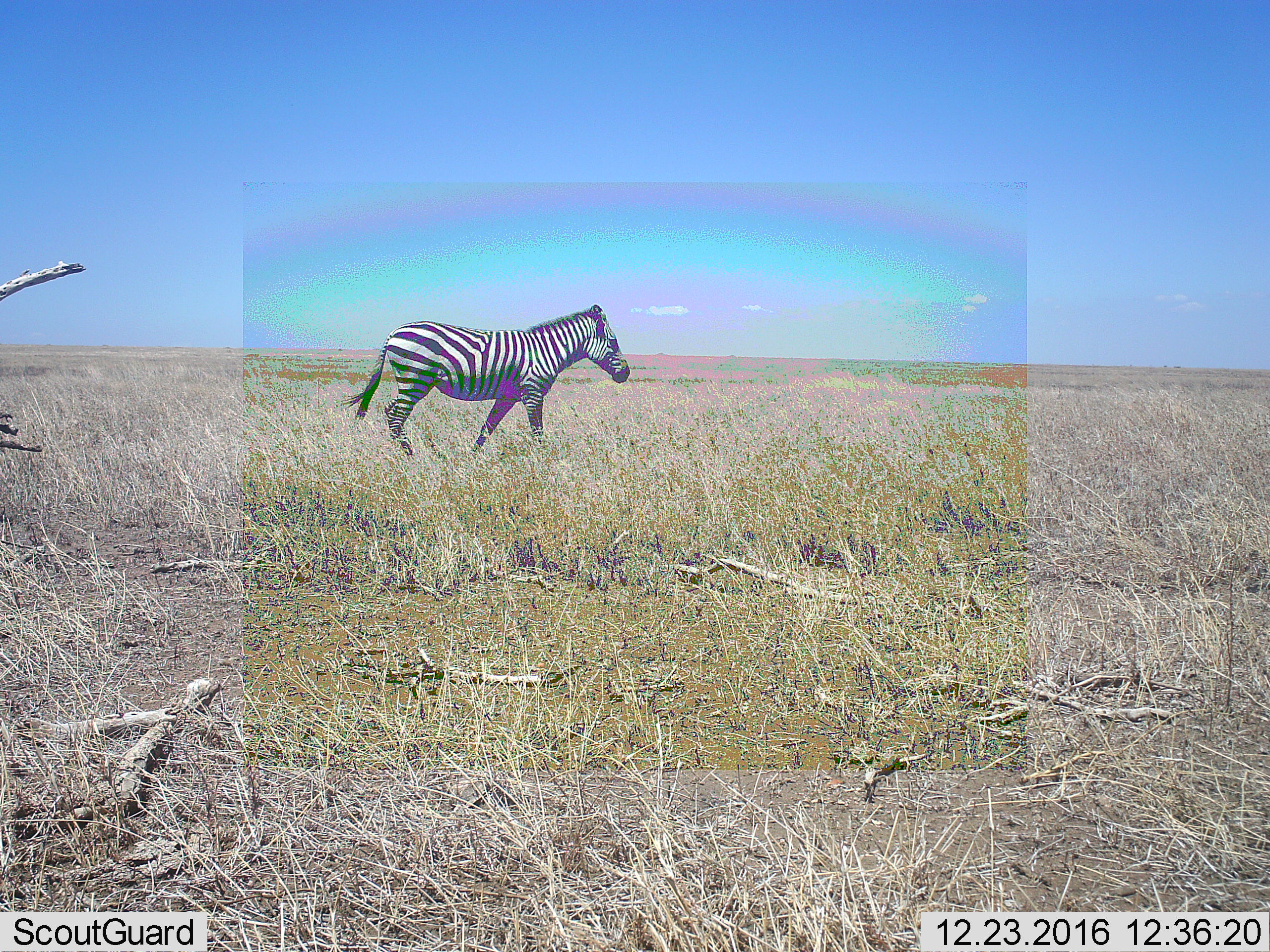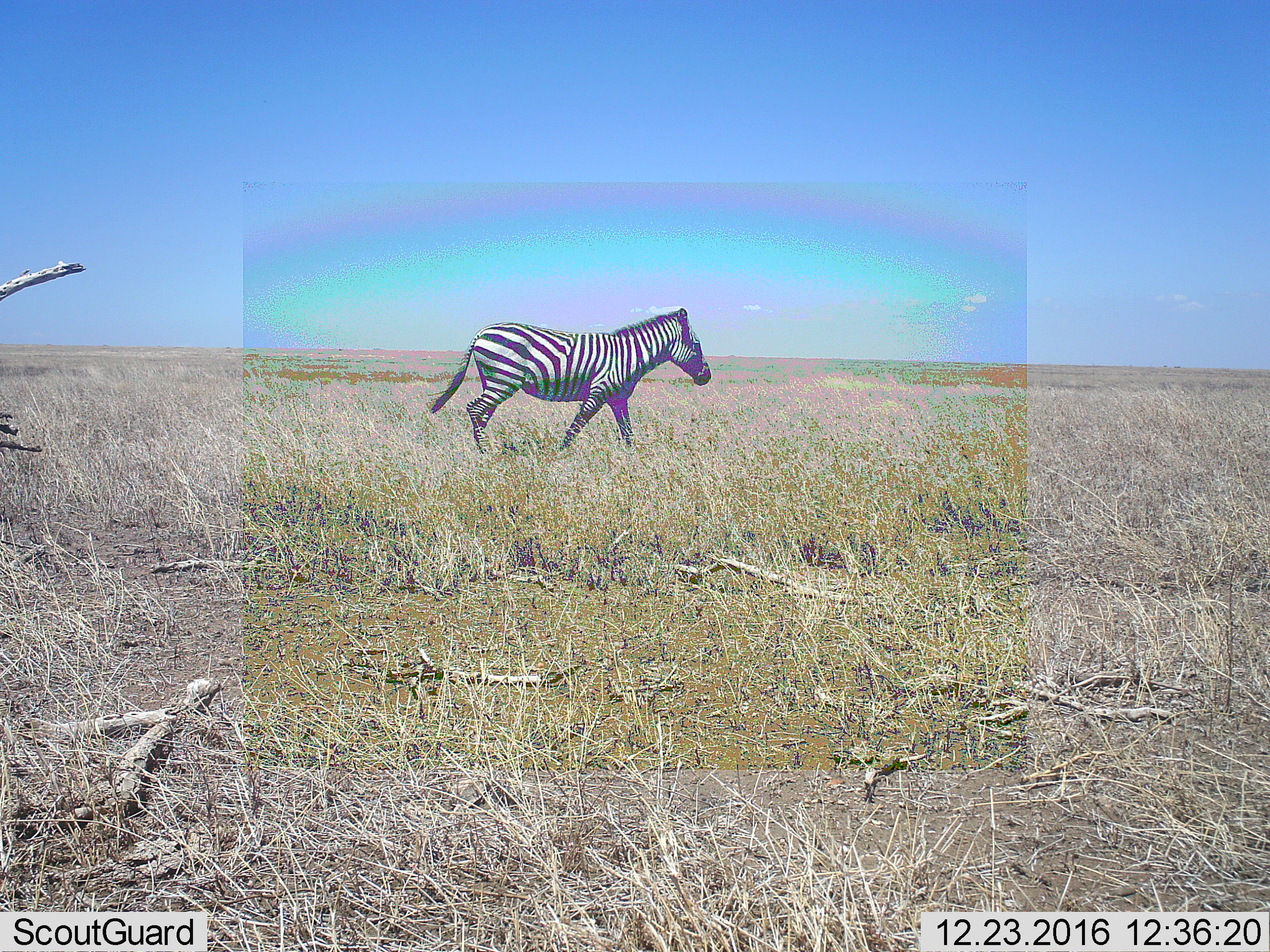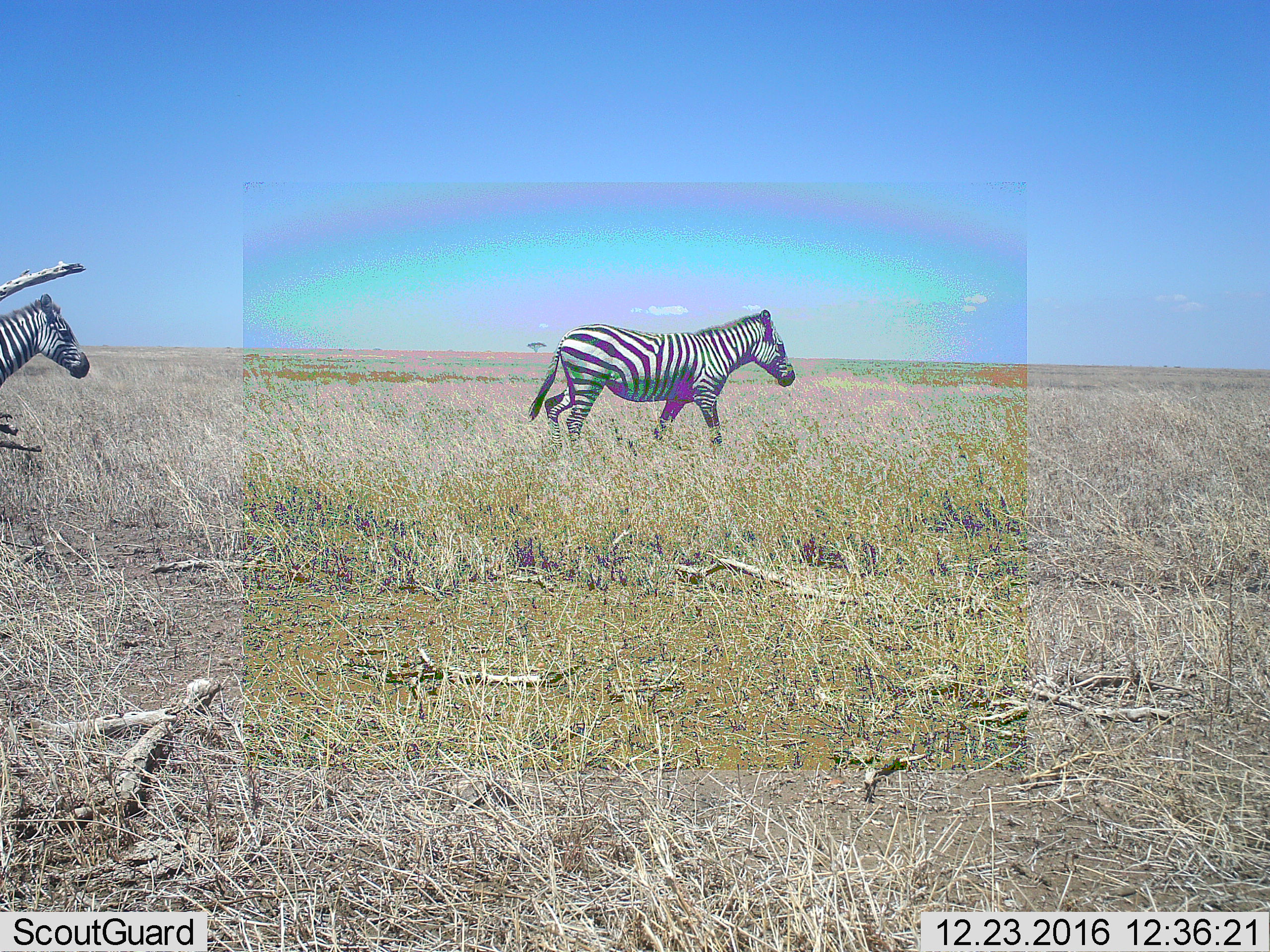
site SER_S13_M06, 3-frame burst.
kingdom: Animalia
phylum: Chordata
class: Mammalia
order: Perissodactyla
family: Equidae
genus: Equus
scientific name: Equus quagga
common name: plains zebra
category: zebraplains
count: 1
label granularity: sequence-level